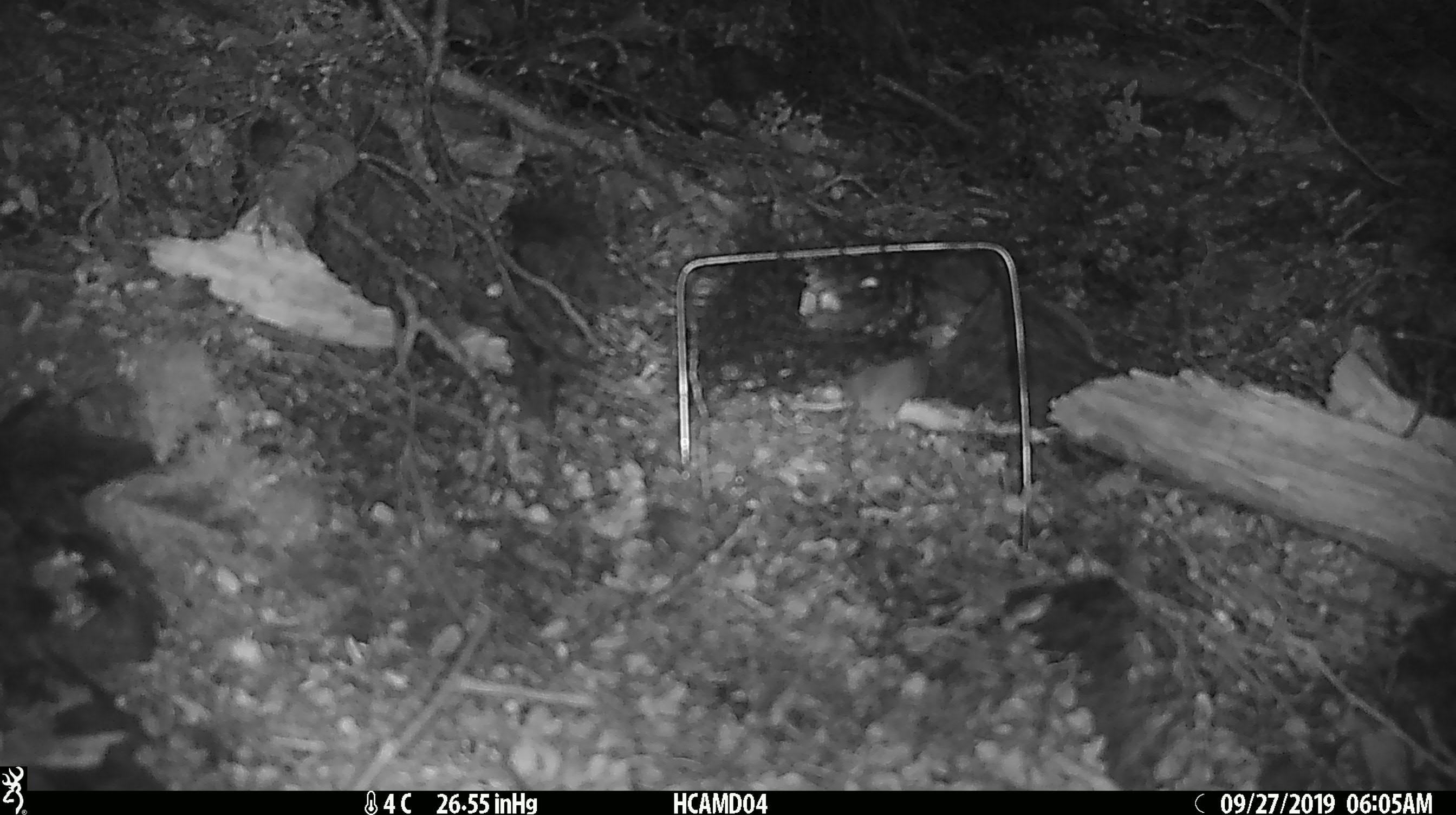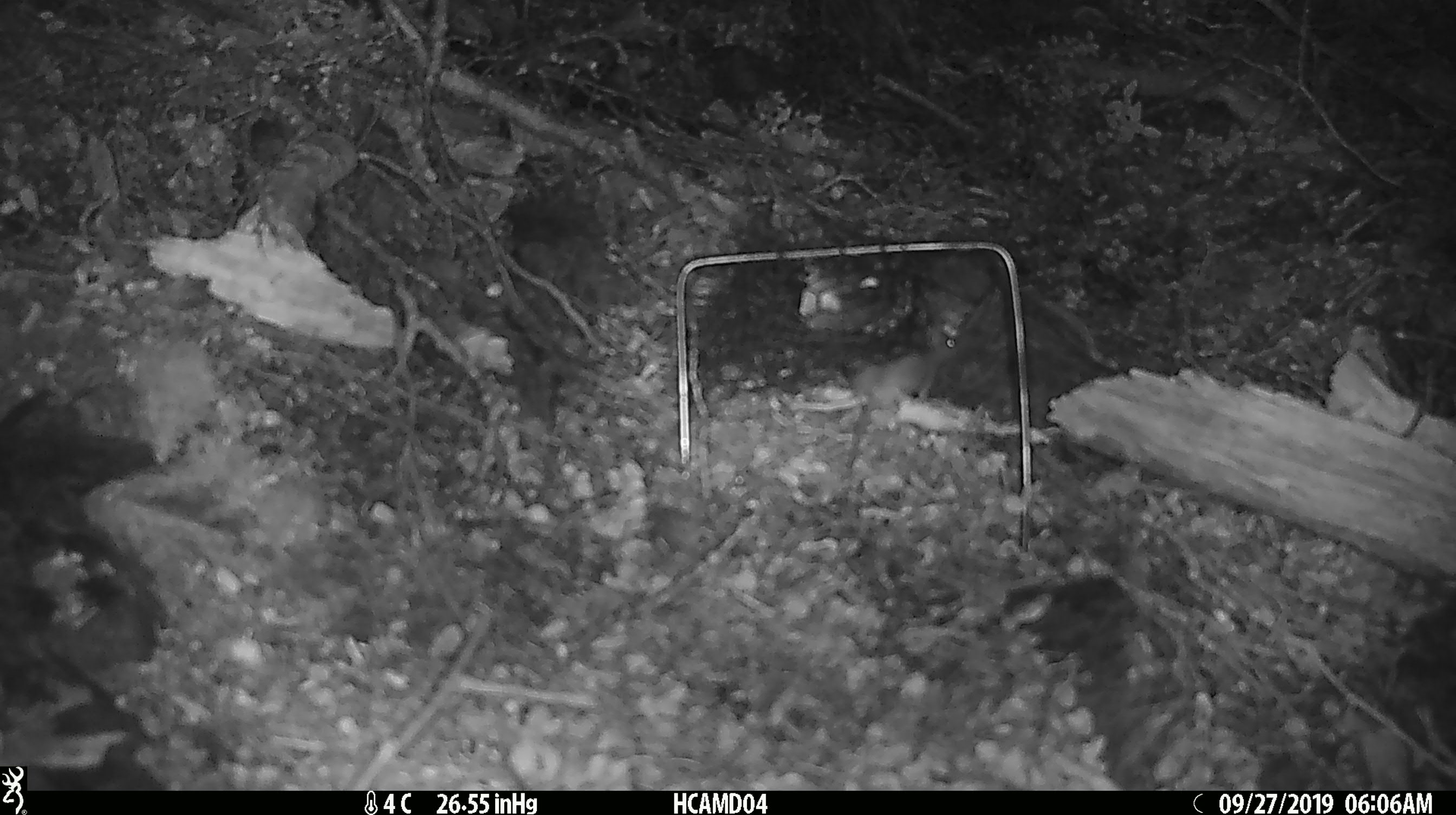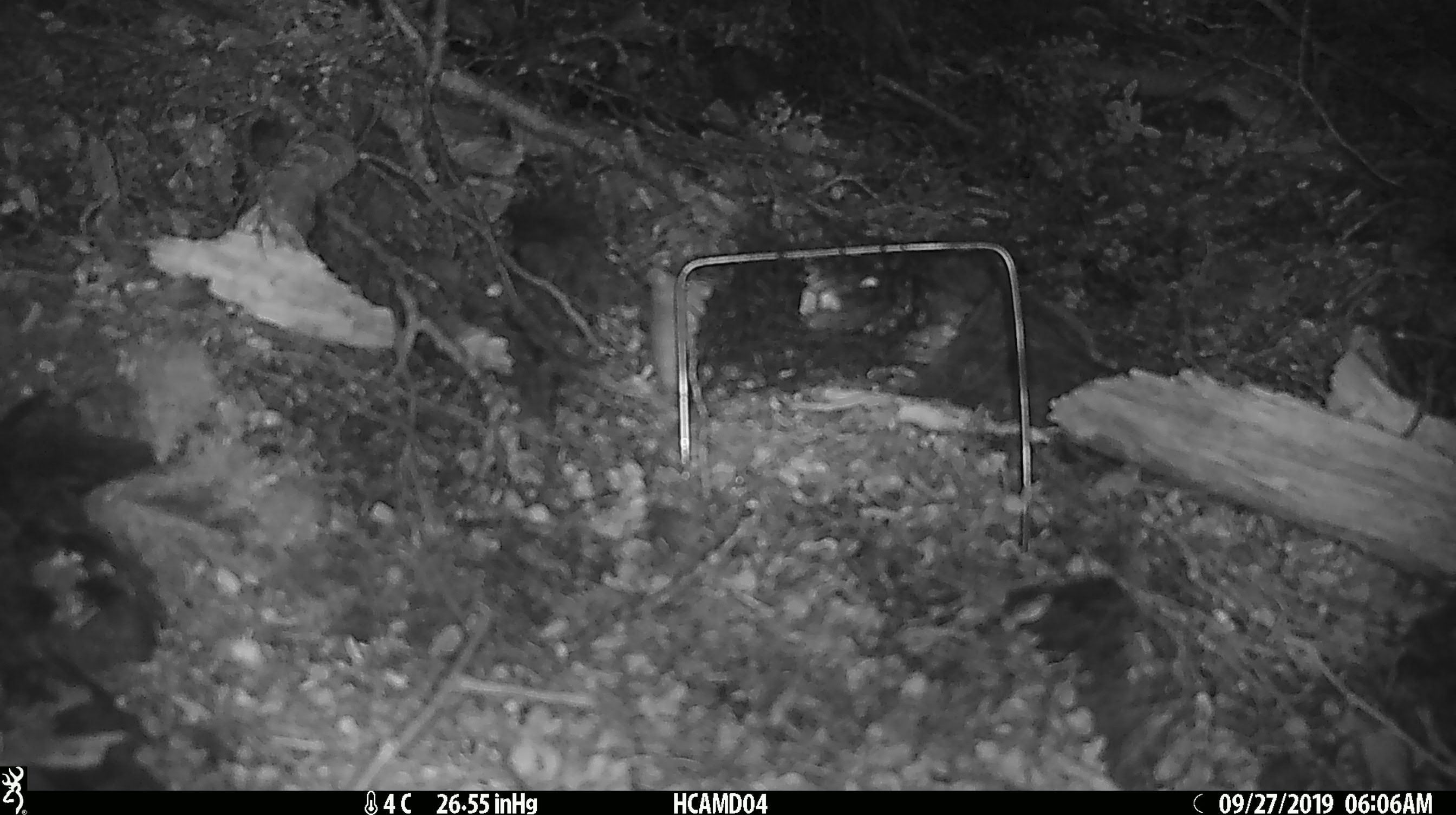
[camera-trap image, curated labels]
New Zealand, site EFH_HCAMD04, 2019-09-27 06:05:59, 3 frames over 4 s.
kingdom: Animalia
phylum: Chordata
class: Mammalia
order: Rodentia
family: Muridae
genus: Mus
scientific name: Mus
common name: mouse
Mouse (Mus).